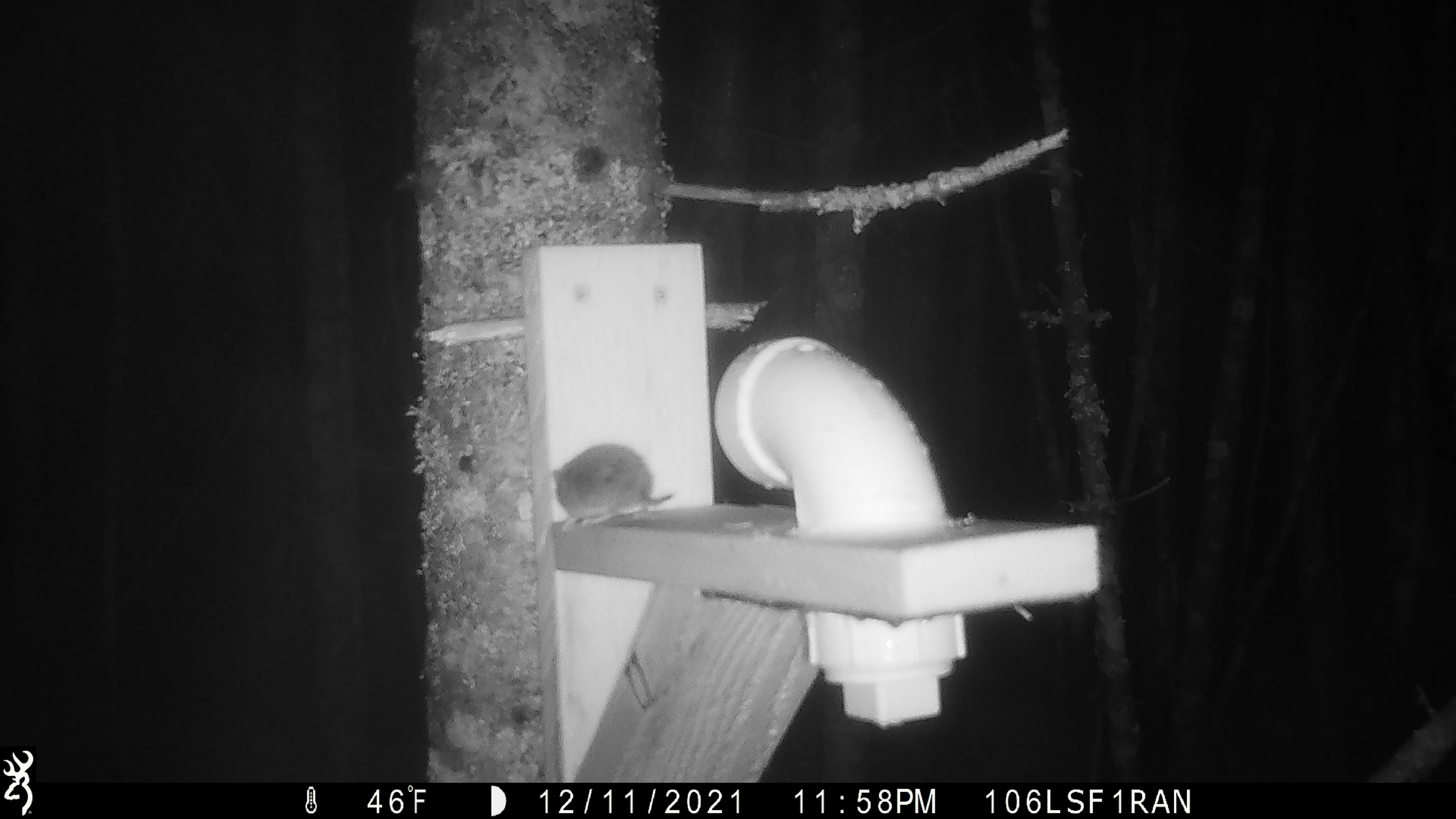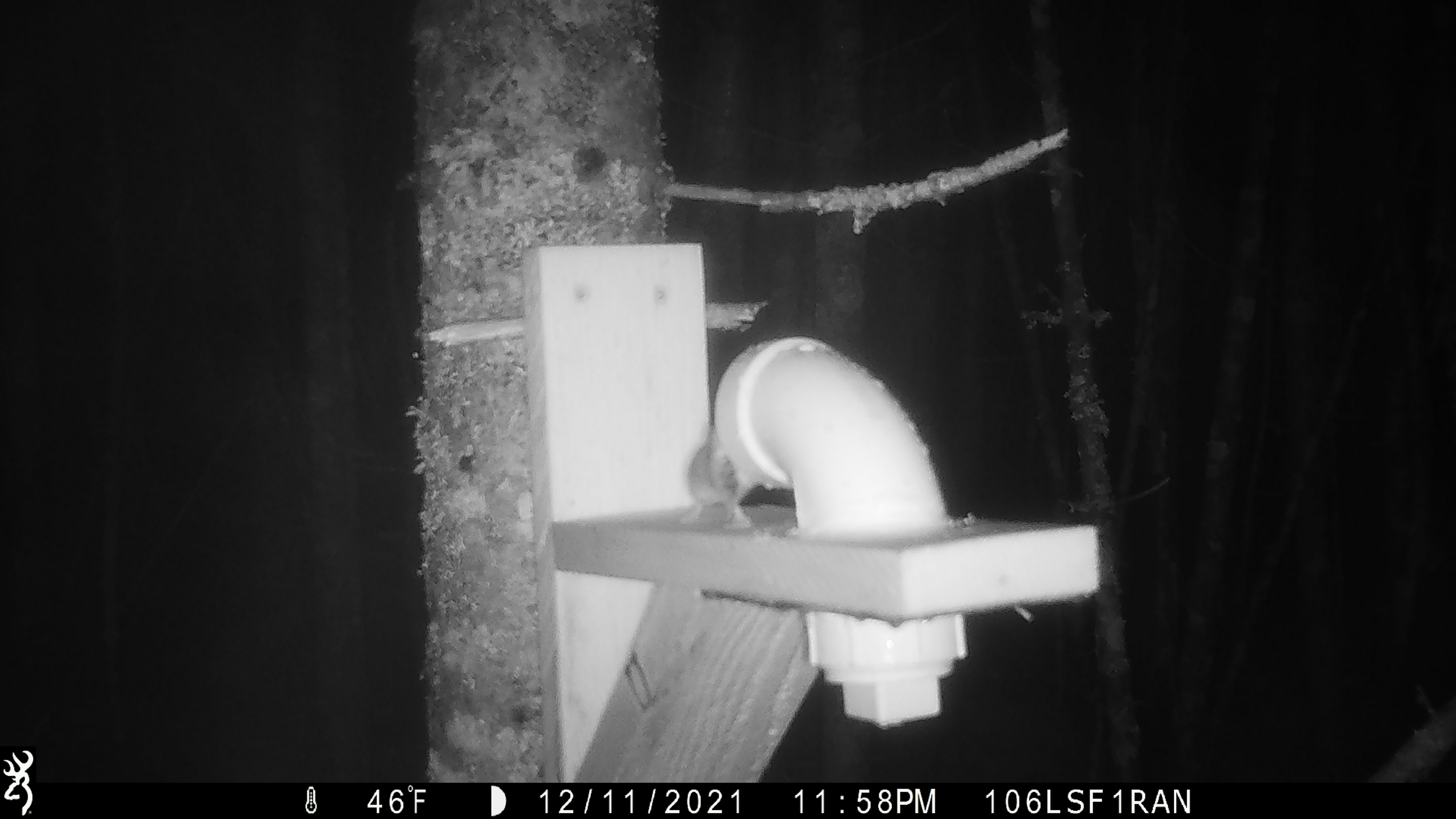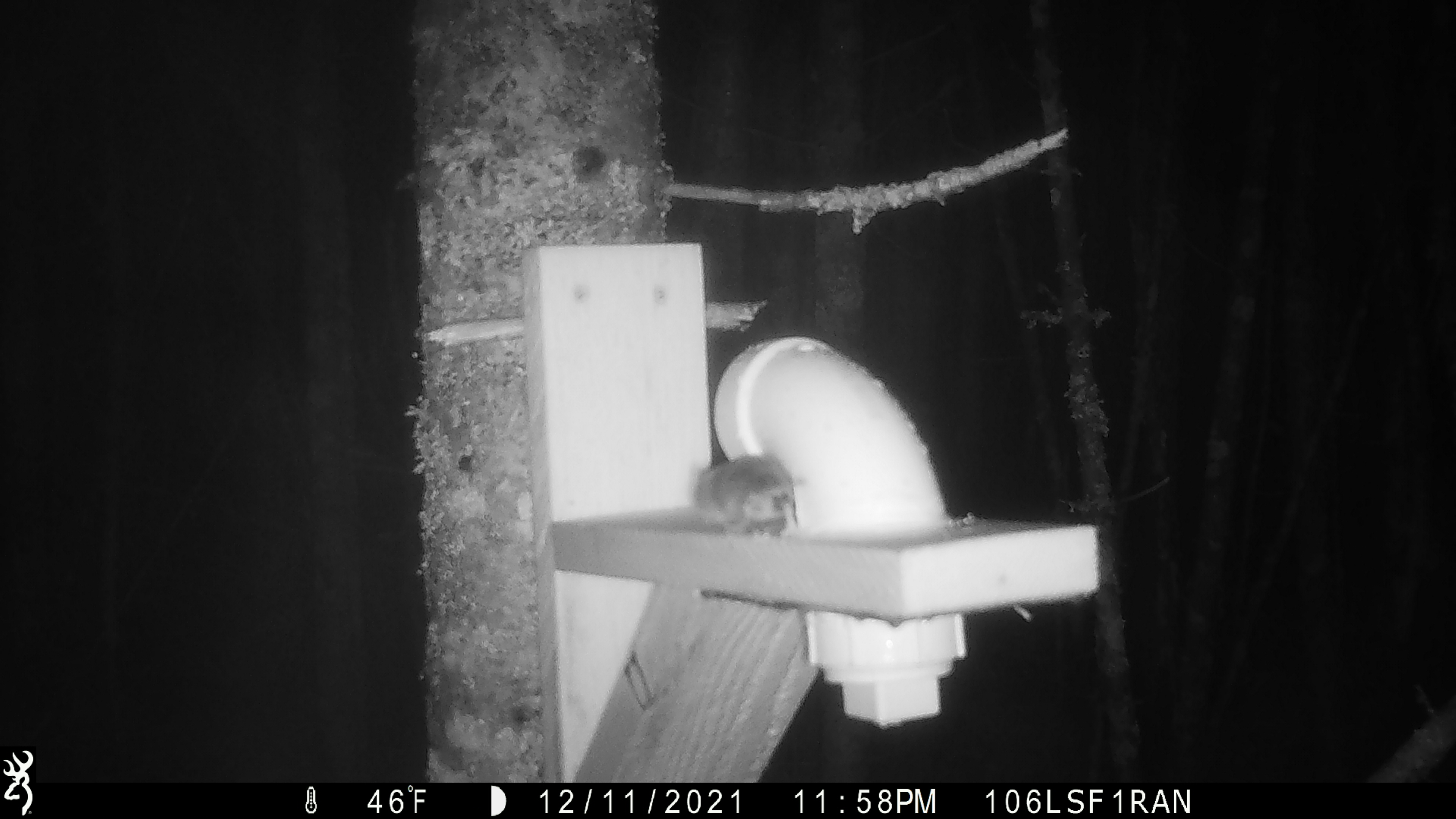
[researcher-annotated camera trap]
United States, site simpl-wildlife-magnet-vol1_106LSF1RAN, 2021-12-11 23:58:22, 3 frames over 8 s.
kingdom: Animalia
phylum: Chordata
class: Mammalia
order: Rodentia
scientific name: Rodentia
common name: mouse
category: mouse sp.